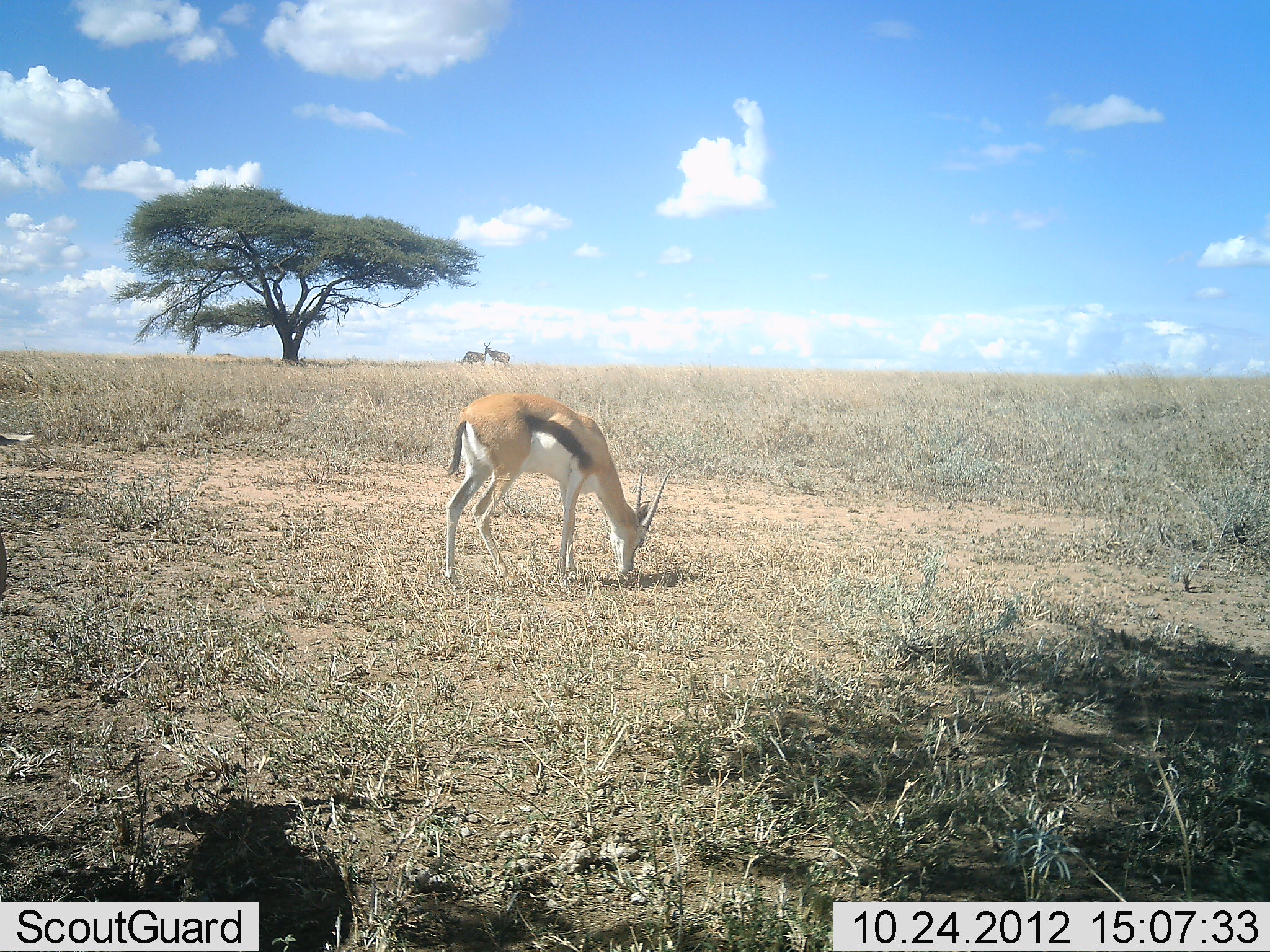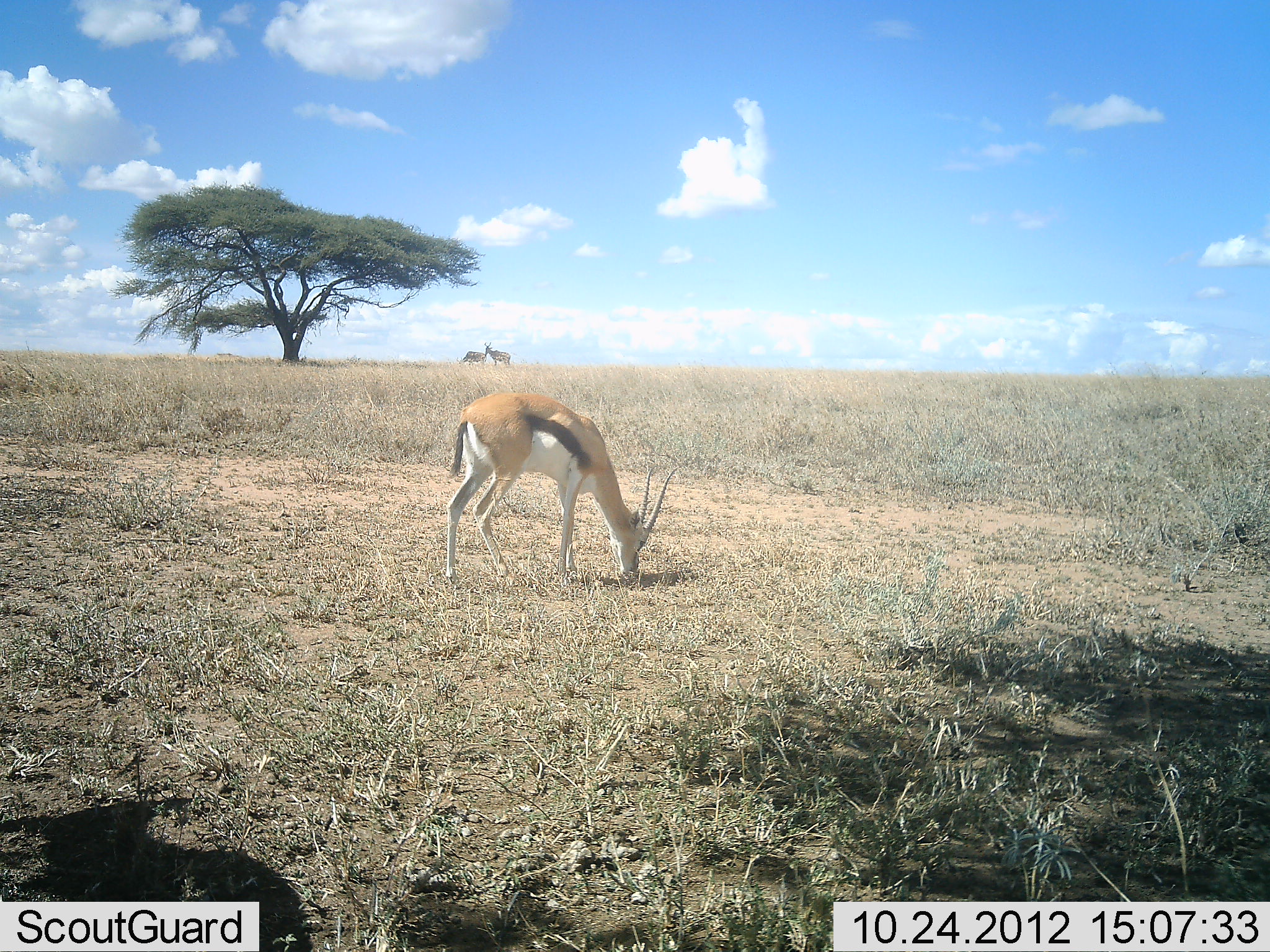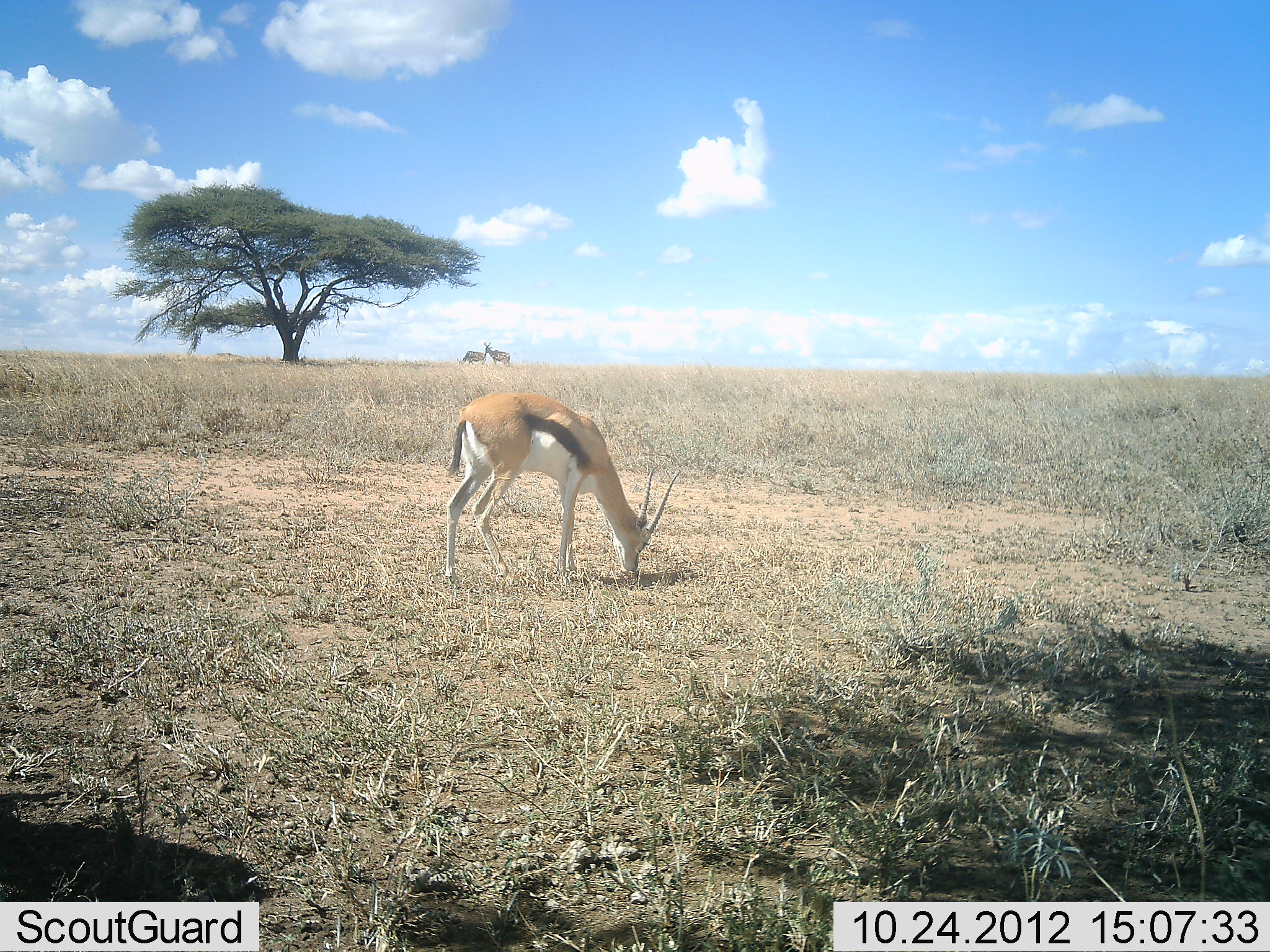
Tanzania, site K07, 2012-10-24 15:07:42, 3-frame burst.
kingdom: Animalia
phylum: Chordata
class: Mammalia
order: Artiodactyla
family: Bovidae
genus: Eudorcas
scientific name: Eudorcas thomsonii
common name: thomson's gazelle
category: gazellethomsons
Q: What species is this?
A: Gazellethomsons (thomson's gazelle) (Eudorcas thomsonii).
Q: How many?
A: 3.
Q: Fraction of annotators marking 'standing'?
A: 60%.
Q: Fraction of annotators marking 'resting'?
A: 0%.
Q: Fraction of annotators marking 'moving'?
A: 0%.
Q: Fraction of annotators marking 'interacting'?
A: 0%.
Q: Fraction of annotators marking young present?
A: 0%.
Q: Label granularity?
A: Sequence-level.